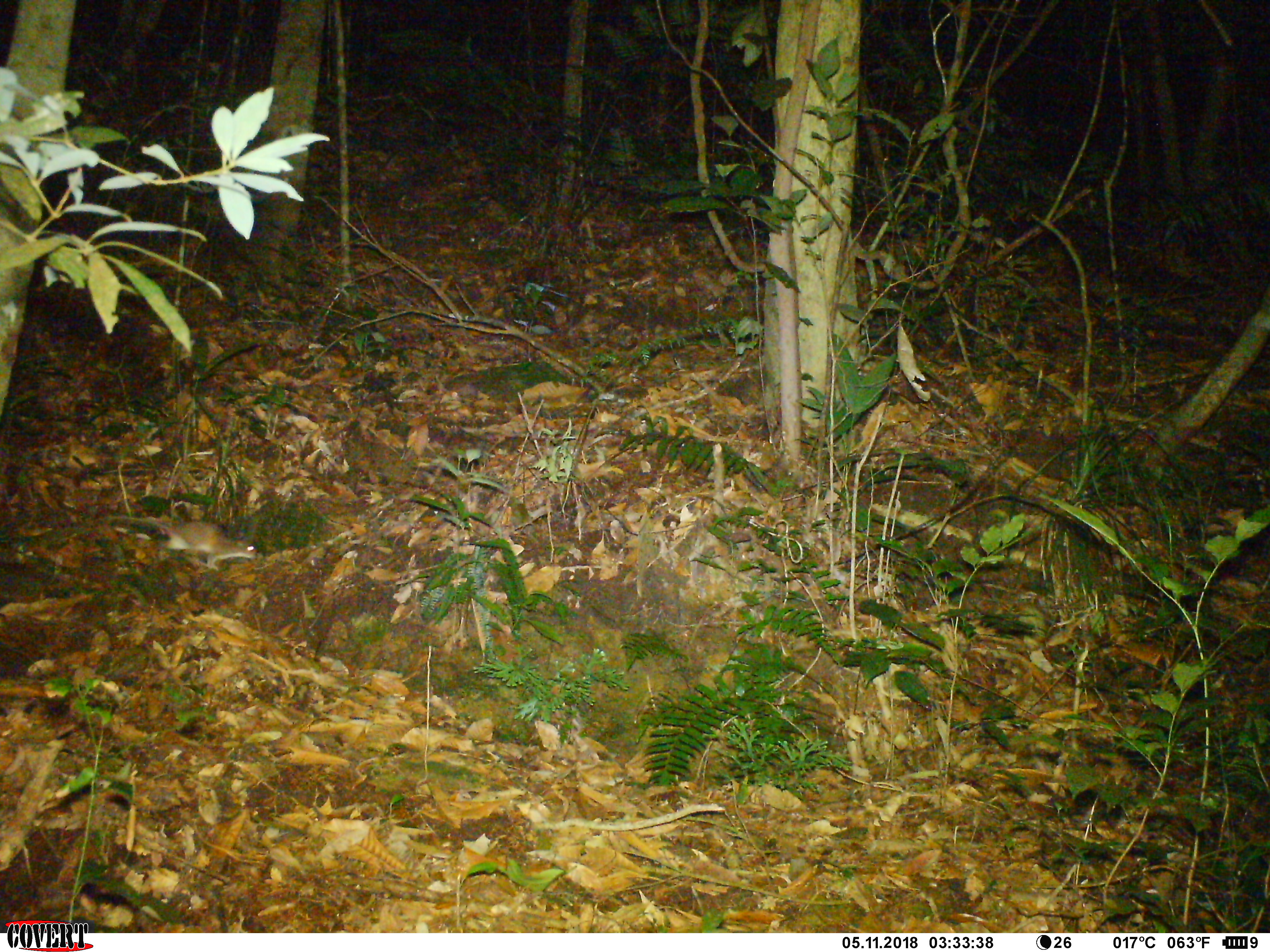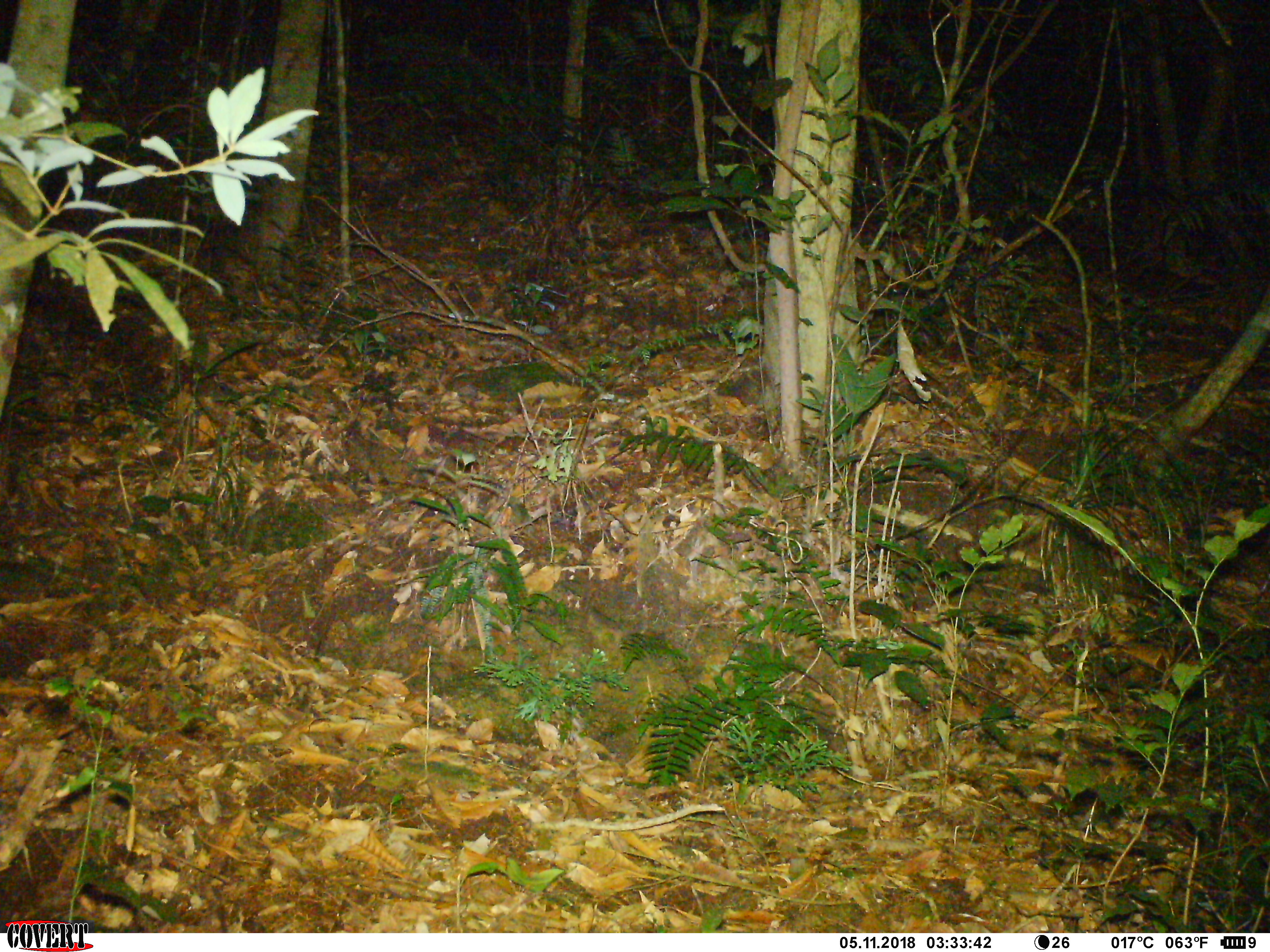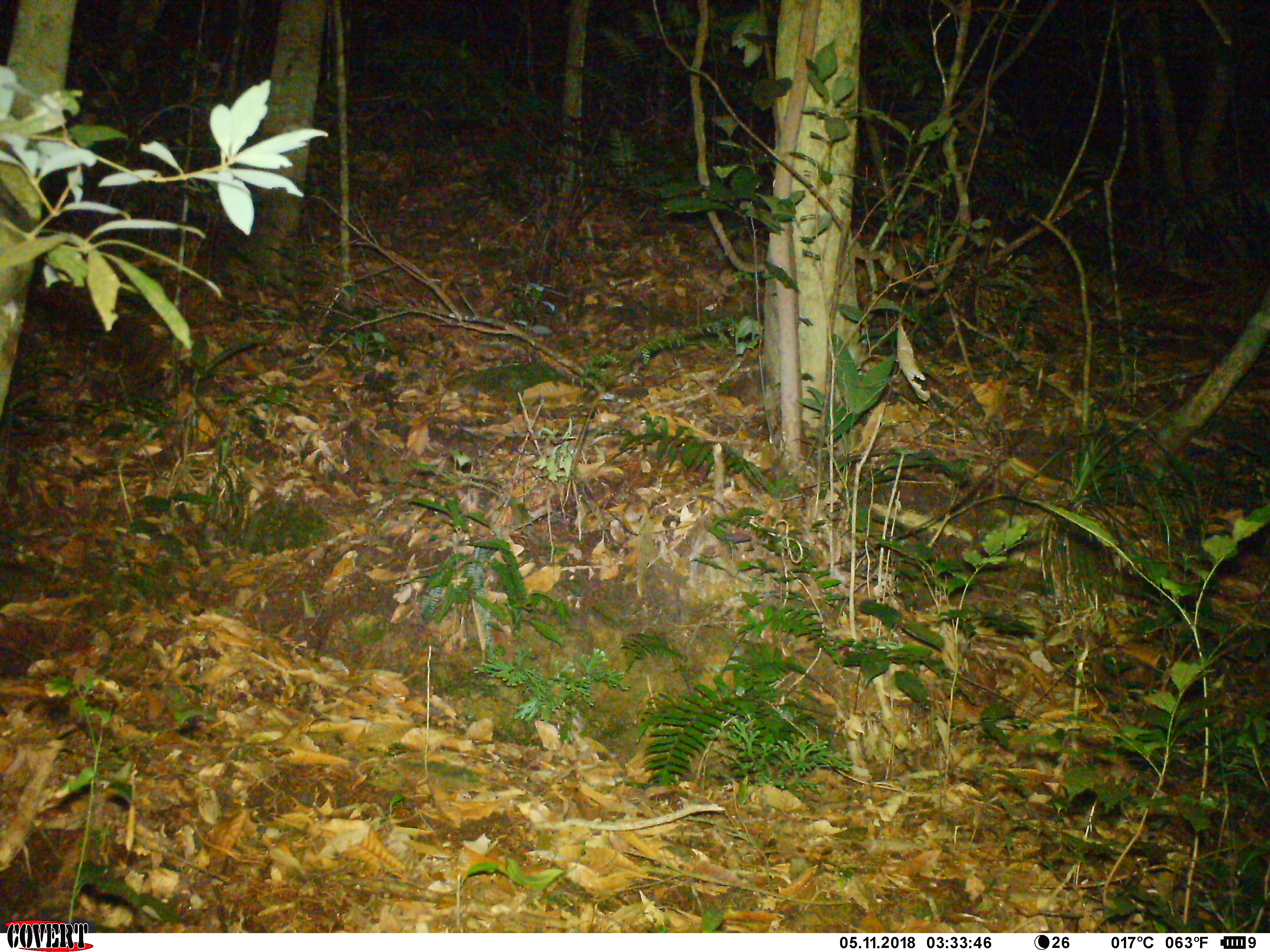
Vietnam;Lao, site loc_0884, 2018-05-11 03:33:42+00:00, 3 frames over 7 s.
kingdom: Animalia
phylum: Chordata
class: Mammalia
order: Rodentia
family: Muridae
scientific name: Muridae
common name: old-world mice and rats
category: unidentified murid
Unidentified murid (old-world mice and rats) (Muridae). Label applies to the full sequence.